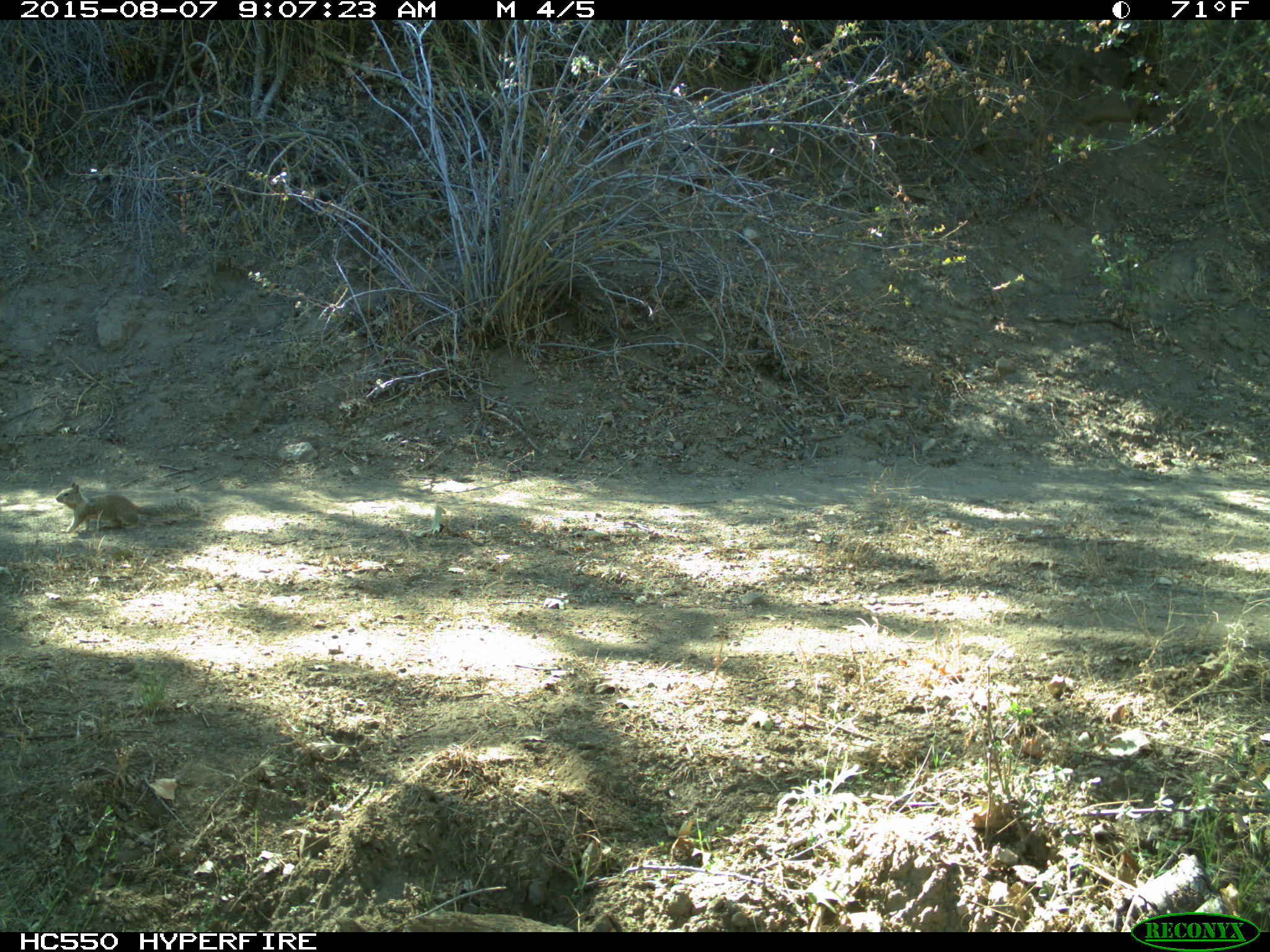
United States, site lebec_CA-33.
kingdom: Animalia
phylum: Chordata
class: Mammalia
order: Rodentia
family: Sciuridae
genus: Otospermophilus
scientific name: Otospermophilus beecheyi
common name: california ground squirrel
Otospermophilus beecheyi (california ground squirrel).